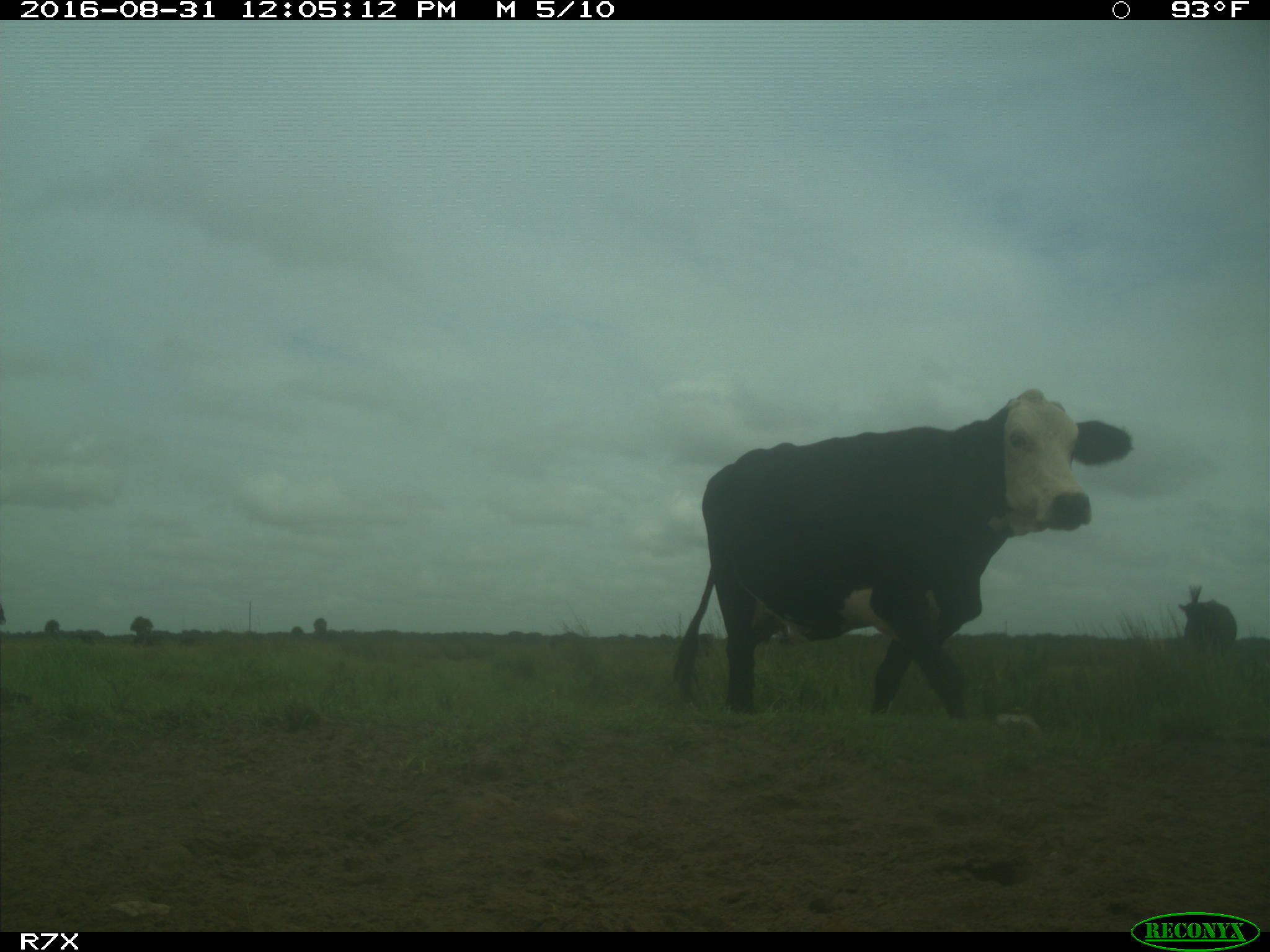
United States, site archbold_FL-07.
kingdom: Animalia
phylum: Chordata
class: Mammalia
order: Artiodactyla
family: Bovidae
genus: Bos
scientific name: Bos taurus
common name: domestic cow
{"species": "Bos taurus (domestic cow)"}